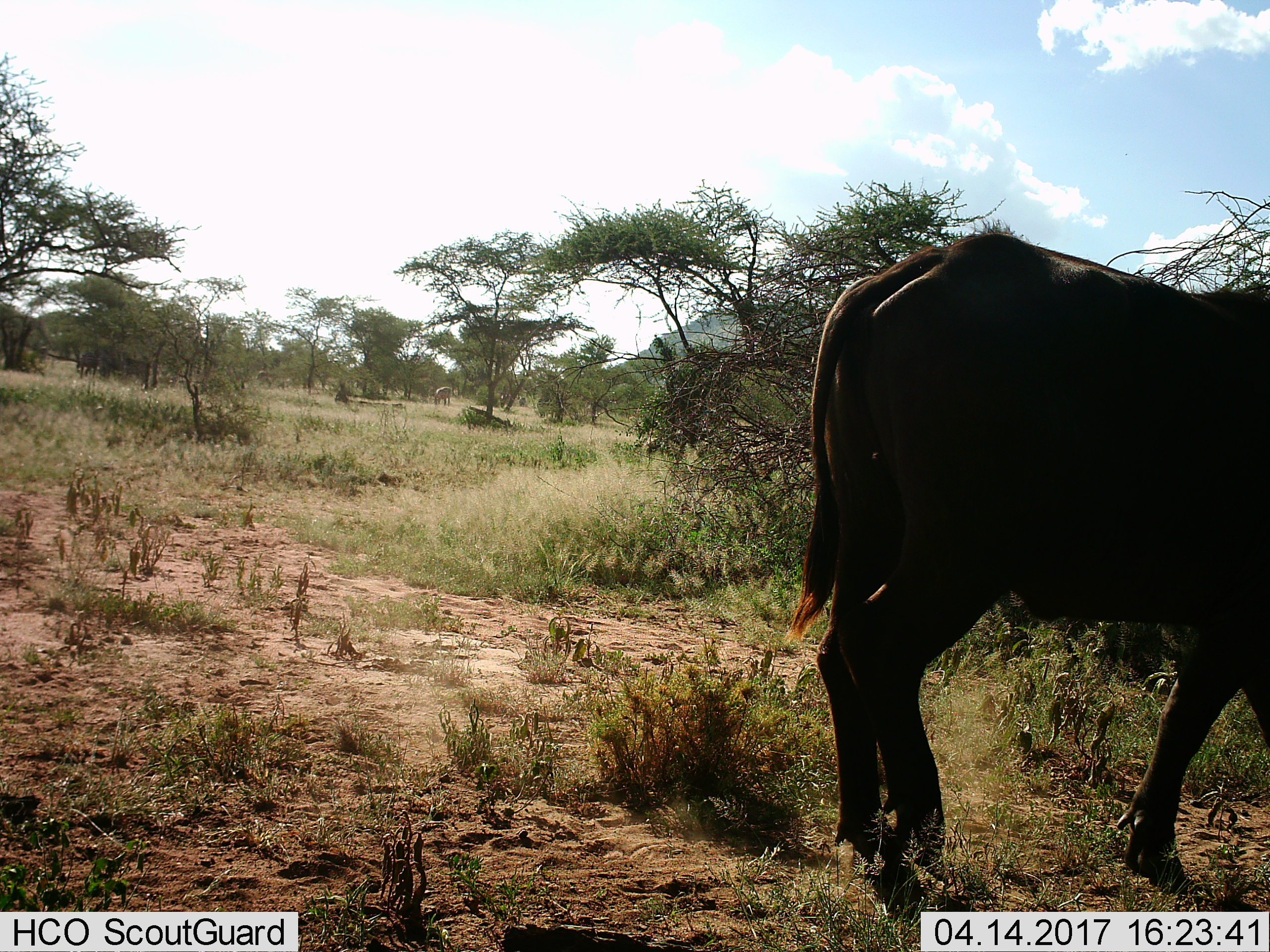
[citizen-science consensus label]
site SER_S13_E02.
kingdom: Animalia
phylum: Chordata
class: Mammalia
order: Artiodactyla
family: Bovidae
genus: Syncerus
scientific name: Syncerus caffer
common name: african buffalo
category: buffalo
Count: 1.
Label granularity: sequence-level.